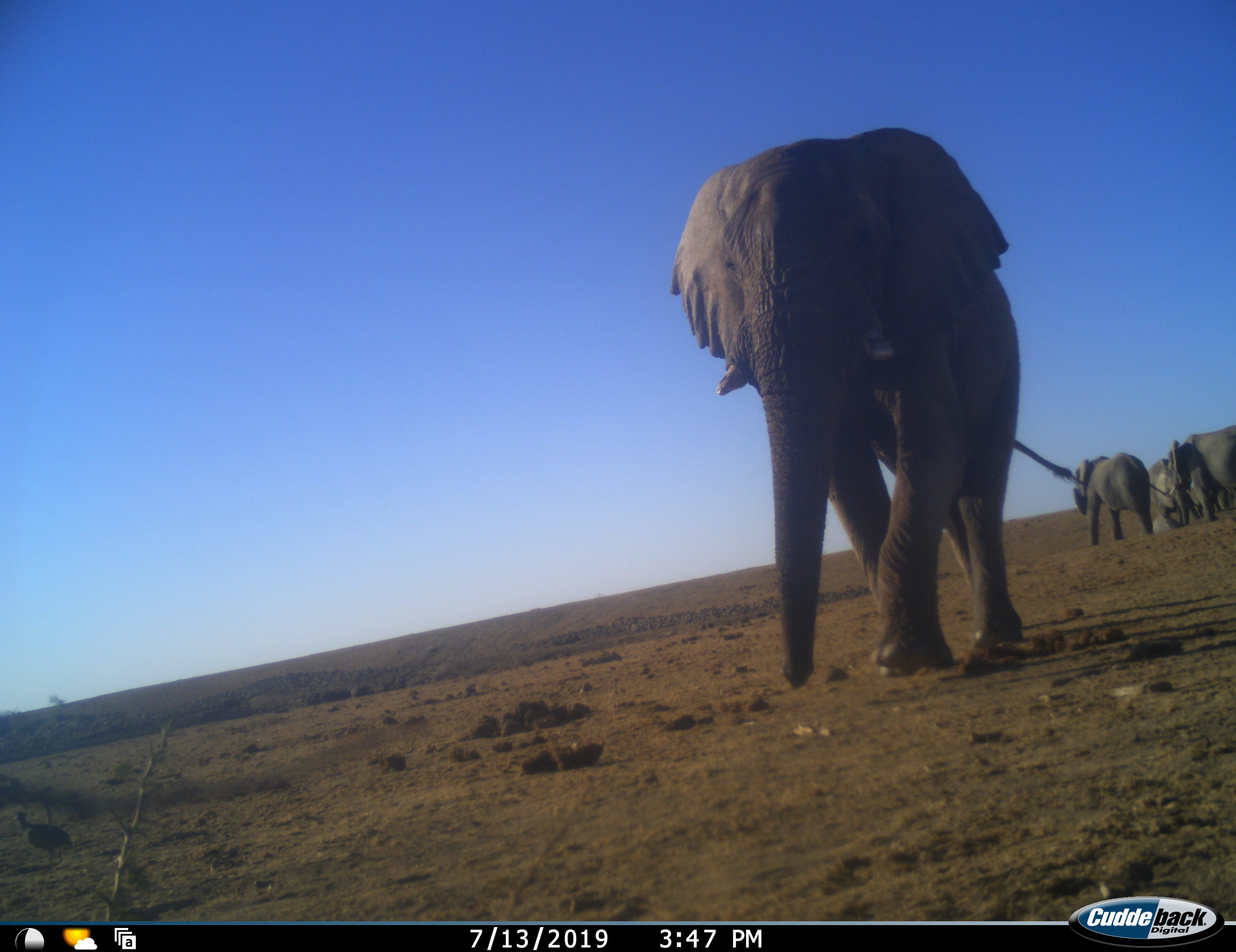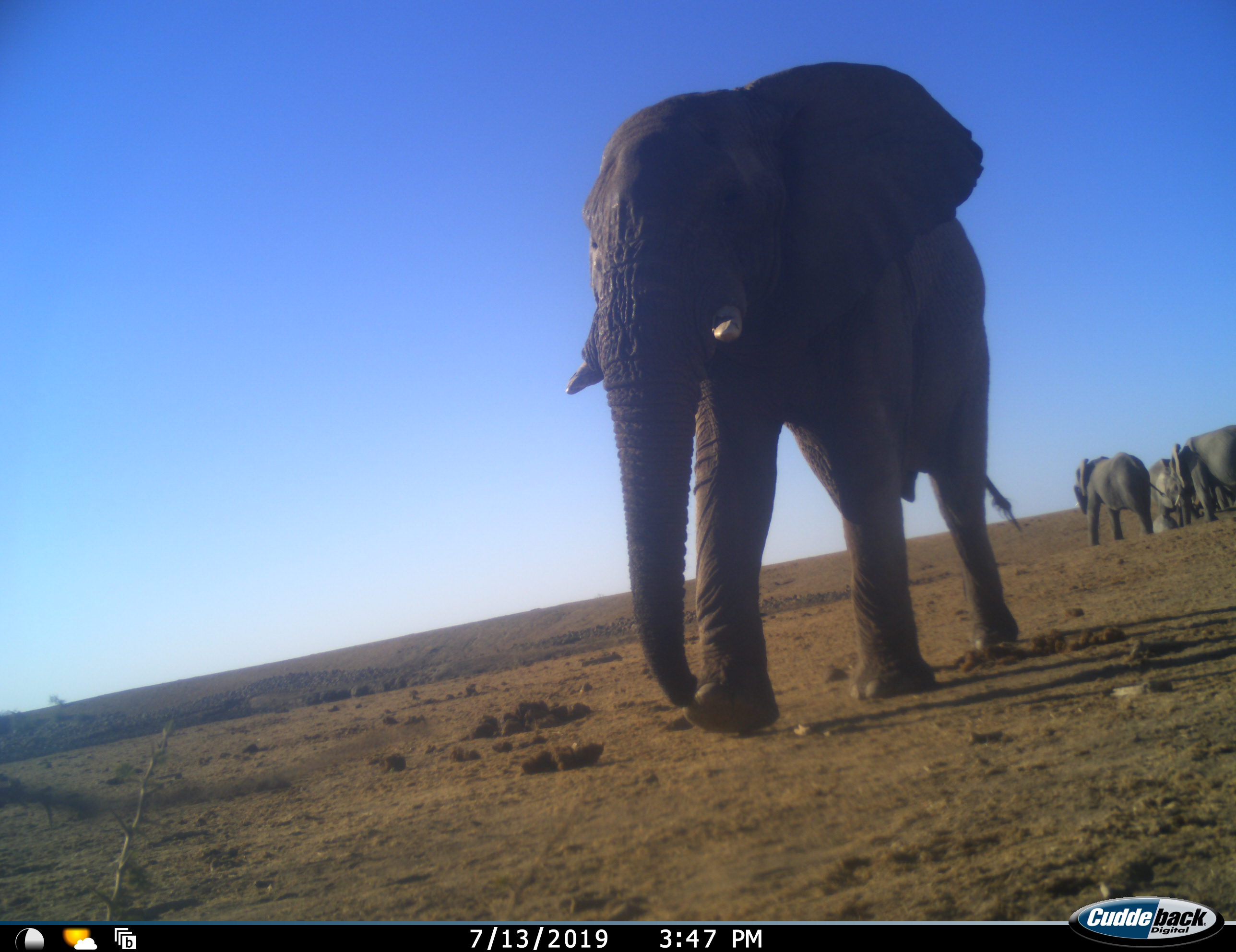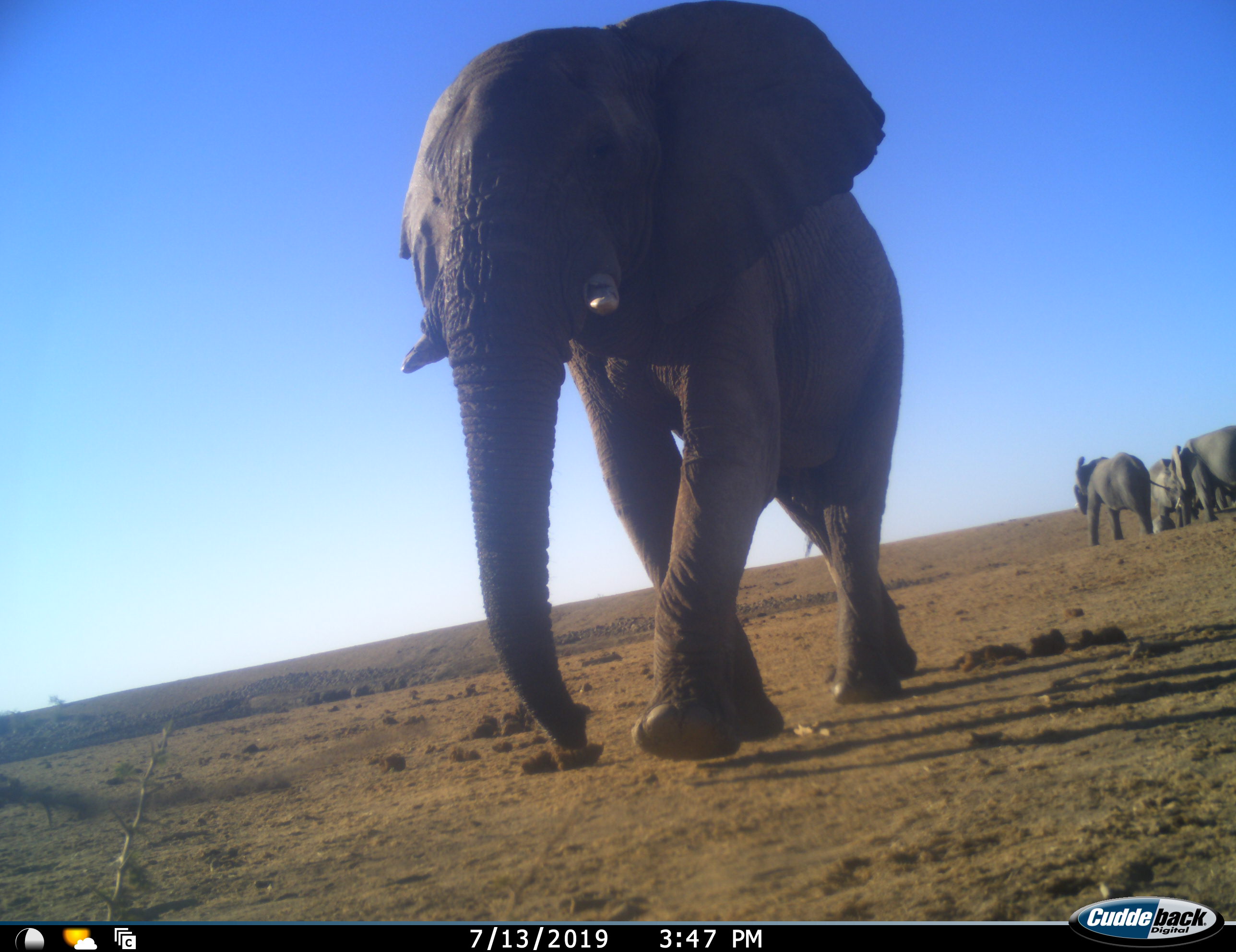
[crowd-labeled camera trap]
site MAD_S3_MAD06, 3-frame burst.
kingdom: Animalia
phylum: Chordata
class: Mammalia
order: Proboscidea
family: Elephantidae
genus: Loxodonta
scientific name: Loxodonta africana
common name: african bush elephant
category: elephant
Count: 5.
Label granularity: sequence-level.